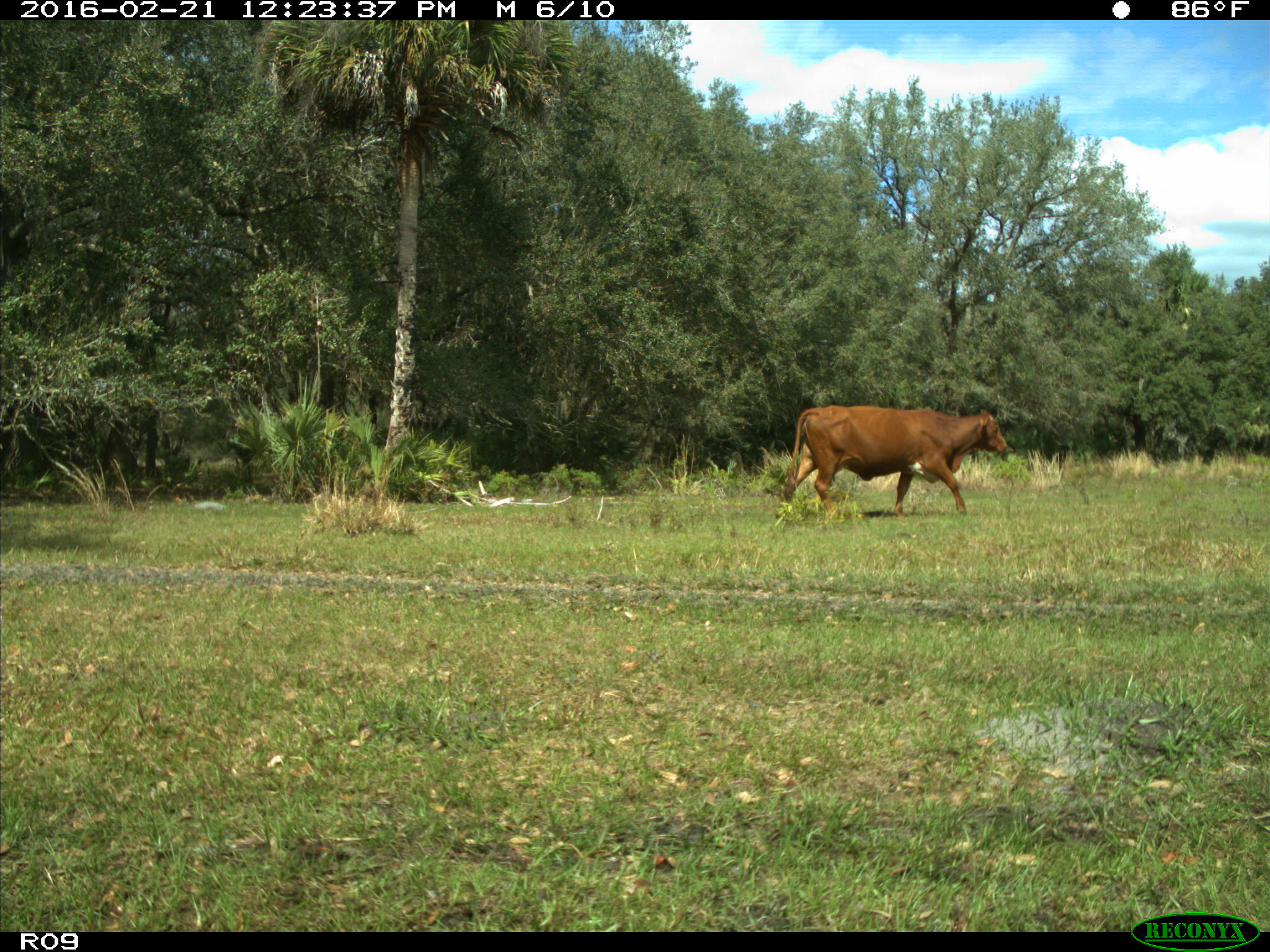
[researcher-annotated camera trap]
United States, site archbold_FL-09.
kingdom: Animalia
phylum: Chordata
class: Mammalia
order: Artiodactyla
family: Bovidae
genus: Bos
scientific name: Bos taurus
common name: domestic cow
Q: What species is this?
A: Bos taurus (domestic cow).